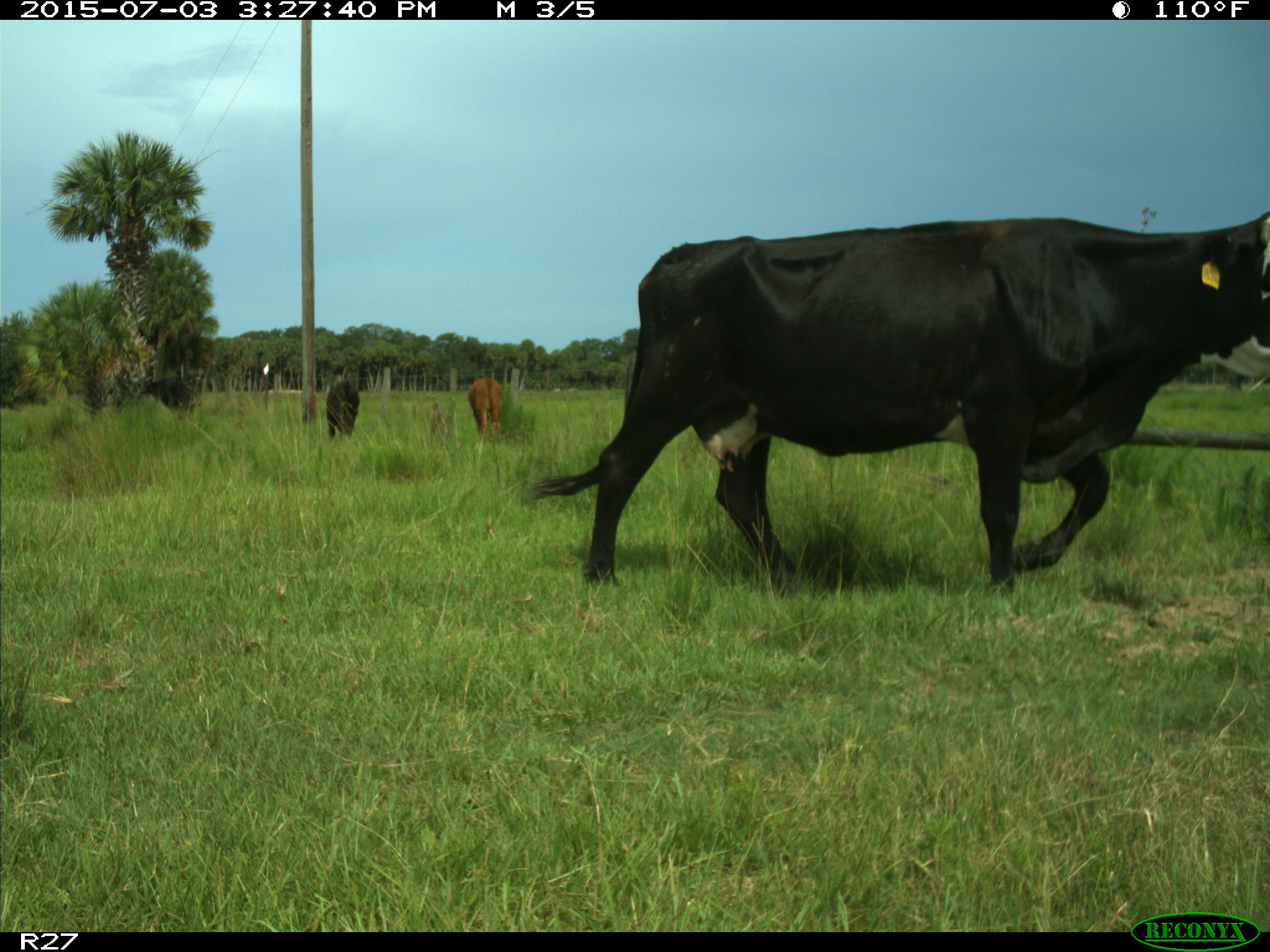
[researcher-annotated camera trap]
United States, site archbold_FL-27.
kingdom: Animalia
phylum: Chordata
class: Mammalia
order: Artiodactyla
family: Bovidae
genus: Bos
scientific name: Bos taurus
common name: domestic cow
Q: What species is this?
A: Bos taurus (domestic cow).